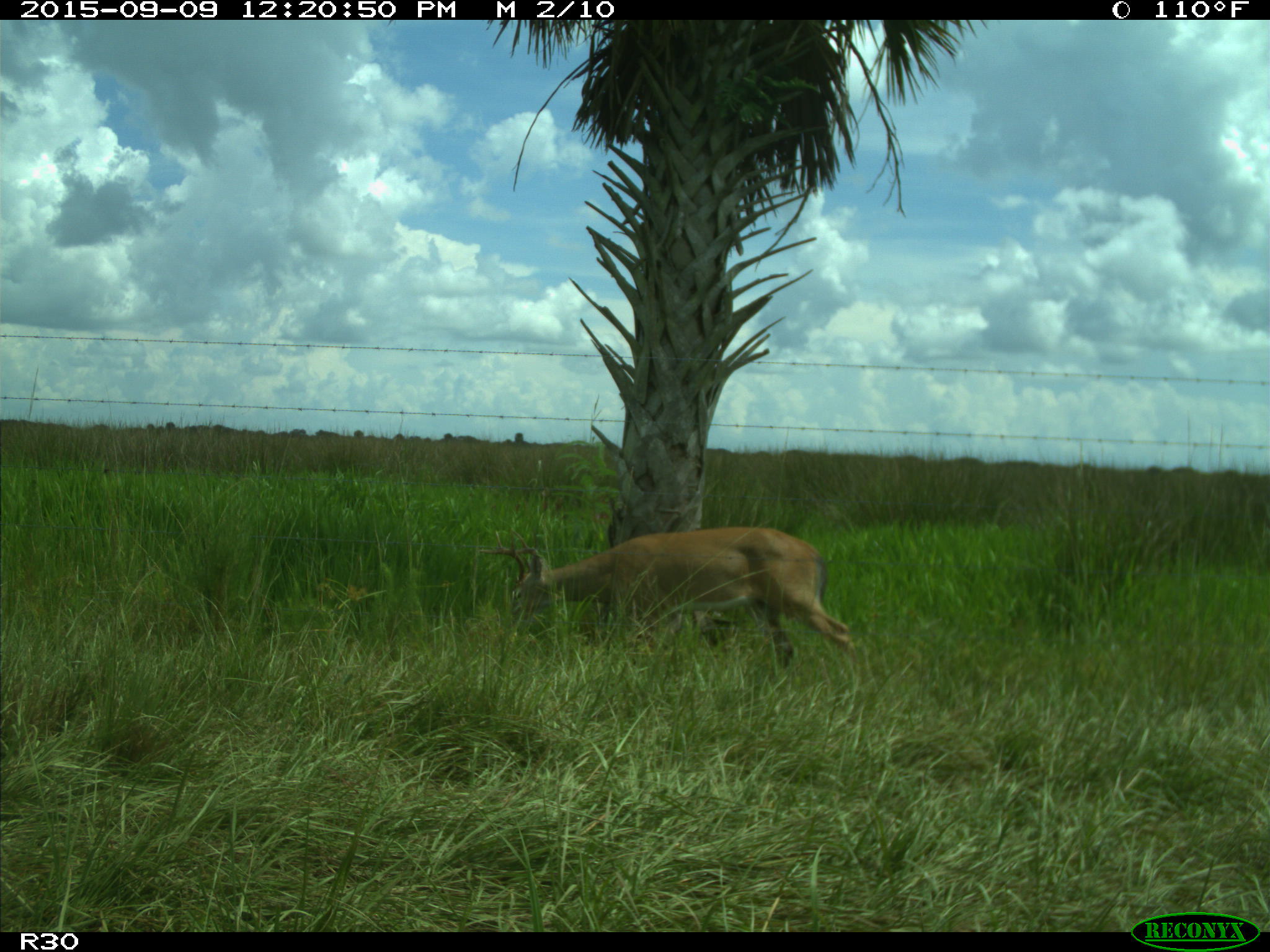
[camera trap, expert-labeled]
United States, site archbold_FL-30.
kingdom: Animalia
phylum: Chordata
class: Mammalia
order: Artiodactyla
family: Cervidae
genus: Odocoileus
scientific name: Odocoileus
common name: deer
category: unidentified deer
Unidentified deer (deer) (Odocoileus).